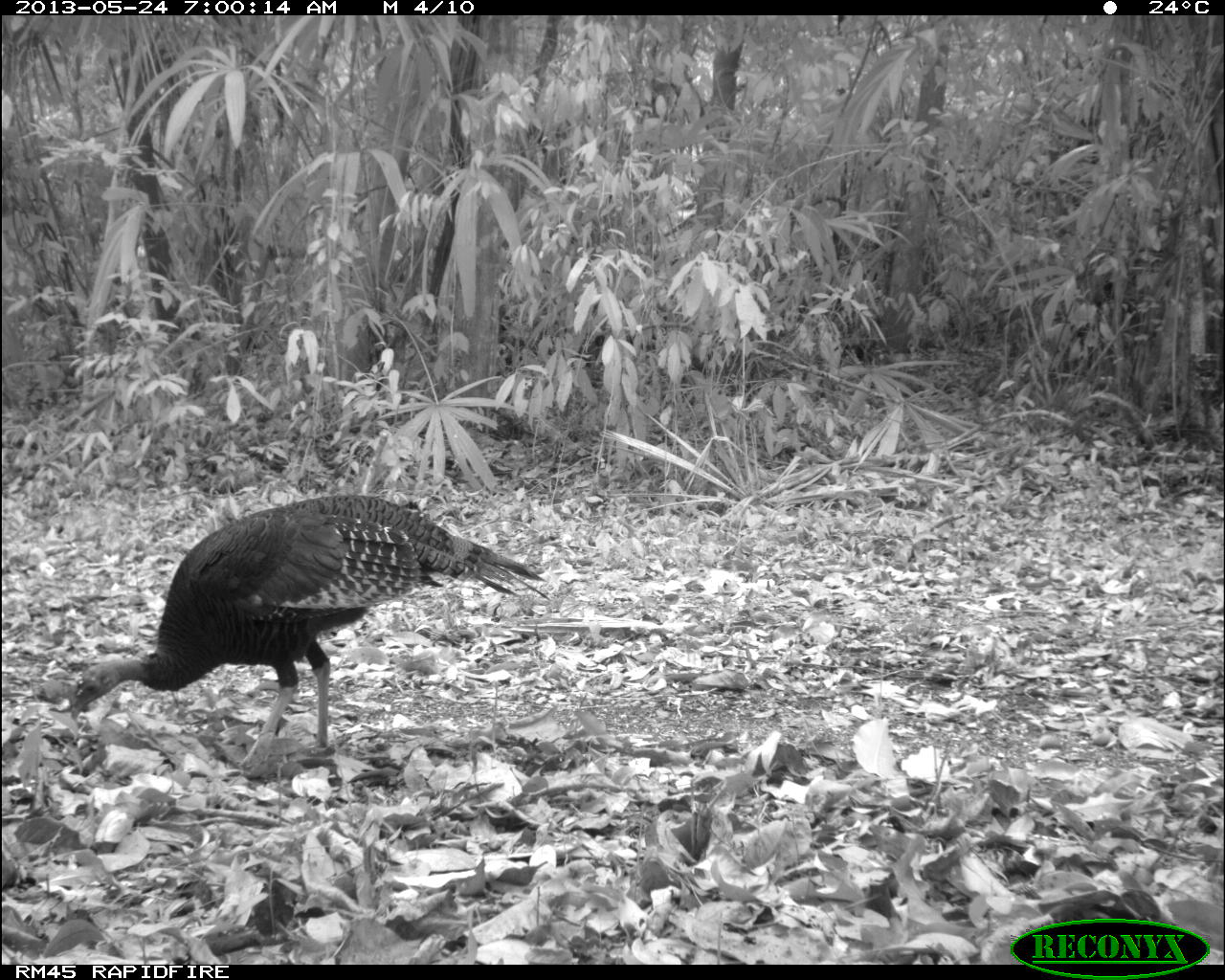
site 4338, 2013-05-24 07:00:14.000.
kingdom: Animalia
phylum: Chordata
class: Aves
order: Galliformes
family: Phasianidae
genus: Meleagris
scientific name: Meleagris ocellata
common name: ocellated turkey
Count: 1.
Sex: female.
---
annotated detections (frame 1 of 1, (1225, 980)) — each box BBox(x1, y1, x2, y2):
meleagris ocellata: BBox(64, 493, 551, 779)